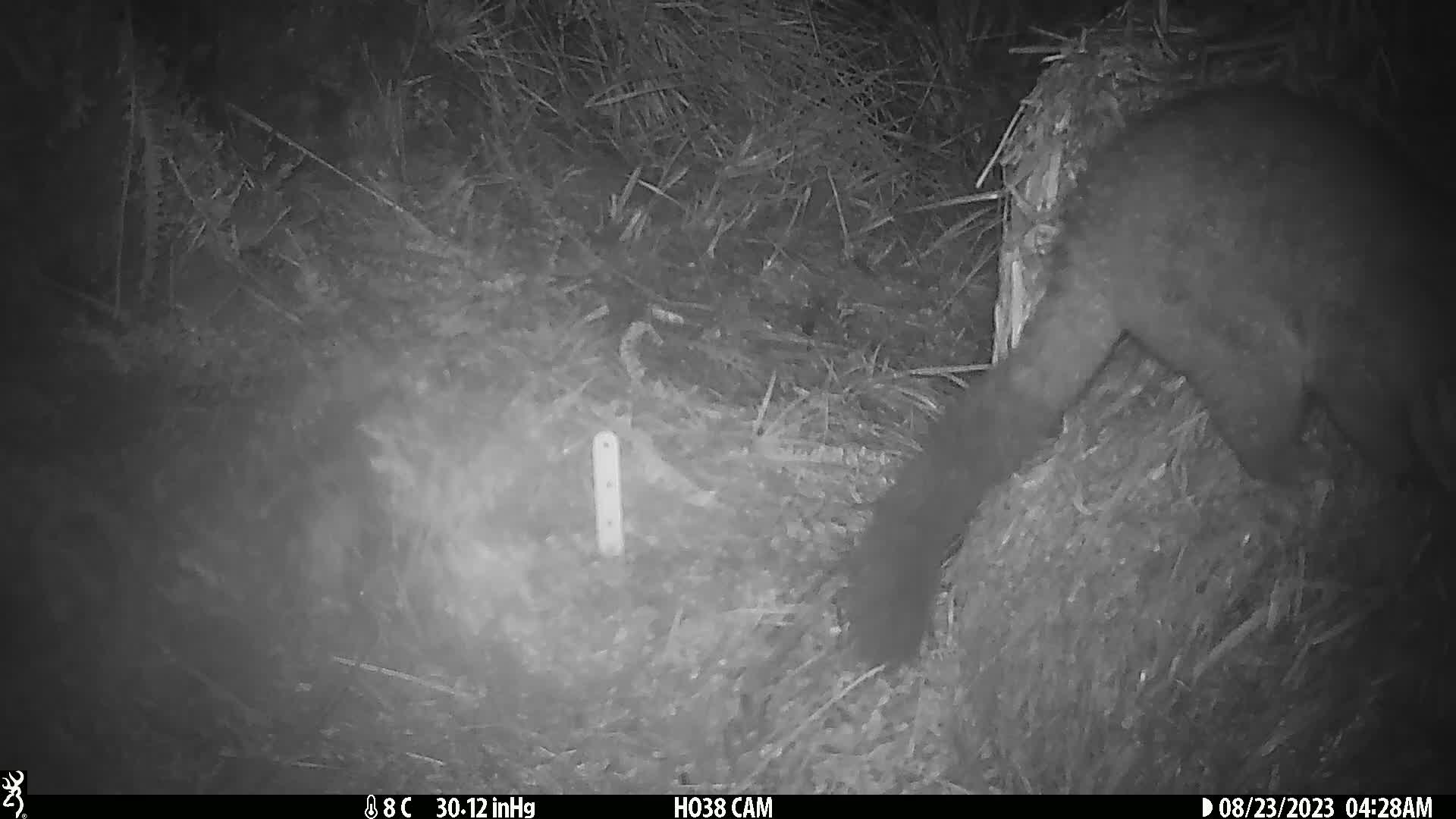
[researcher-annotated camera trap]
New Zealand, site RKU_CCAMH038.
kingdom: Animalia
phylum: Chordata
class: Mammalia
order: Diprotodontia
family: Phalangeridae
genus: Trichosurus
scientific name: Trichosurus vulpecula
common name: common brushtail possum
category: possum